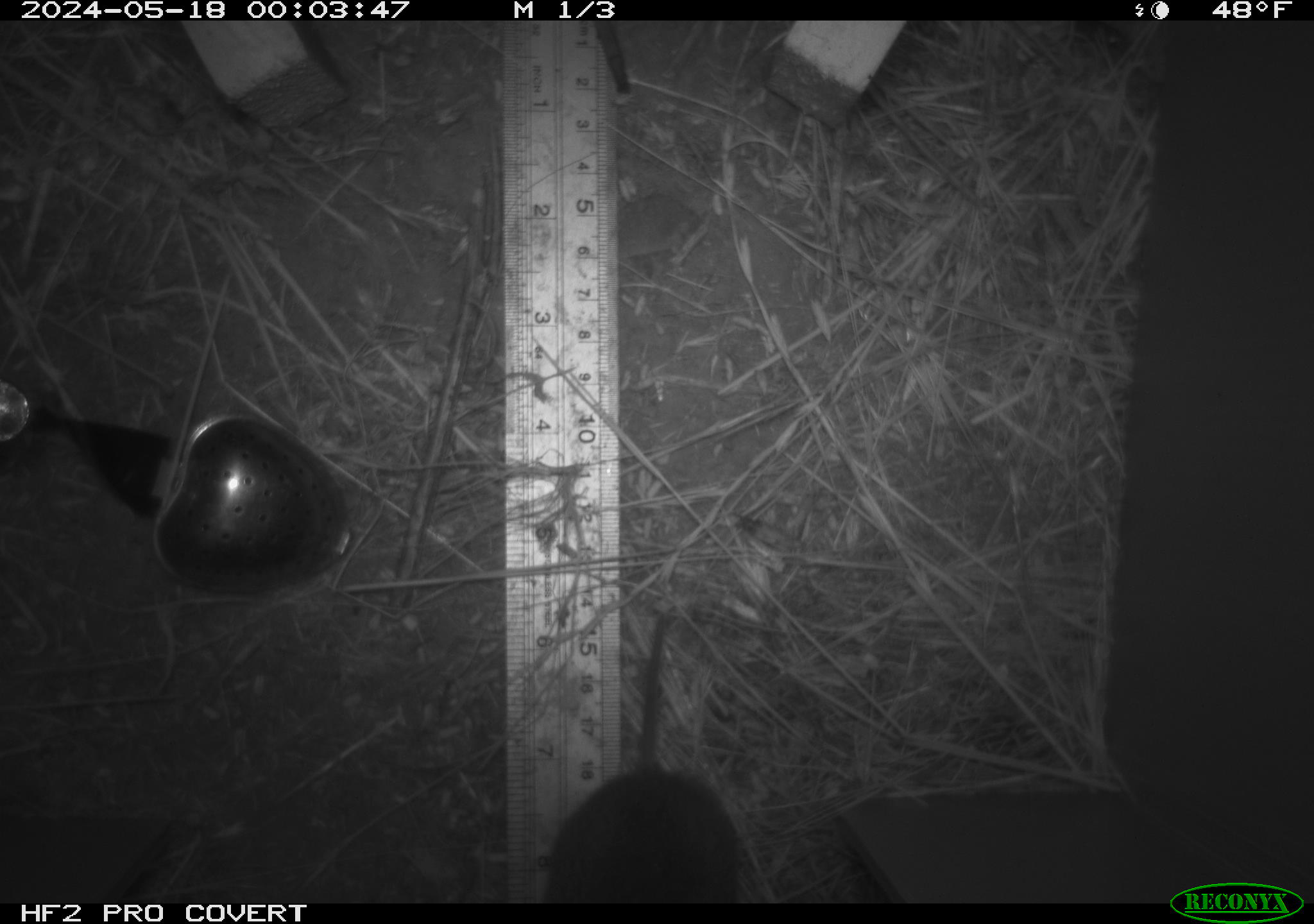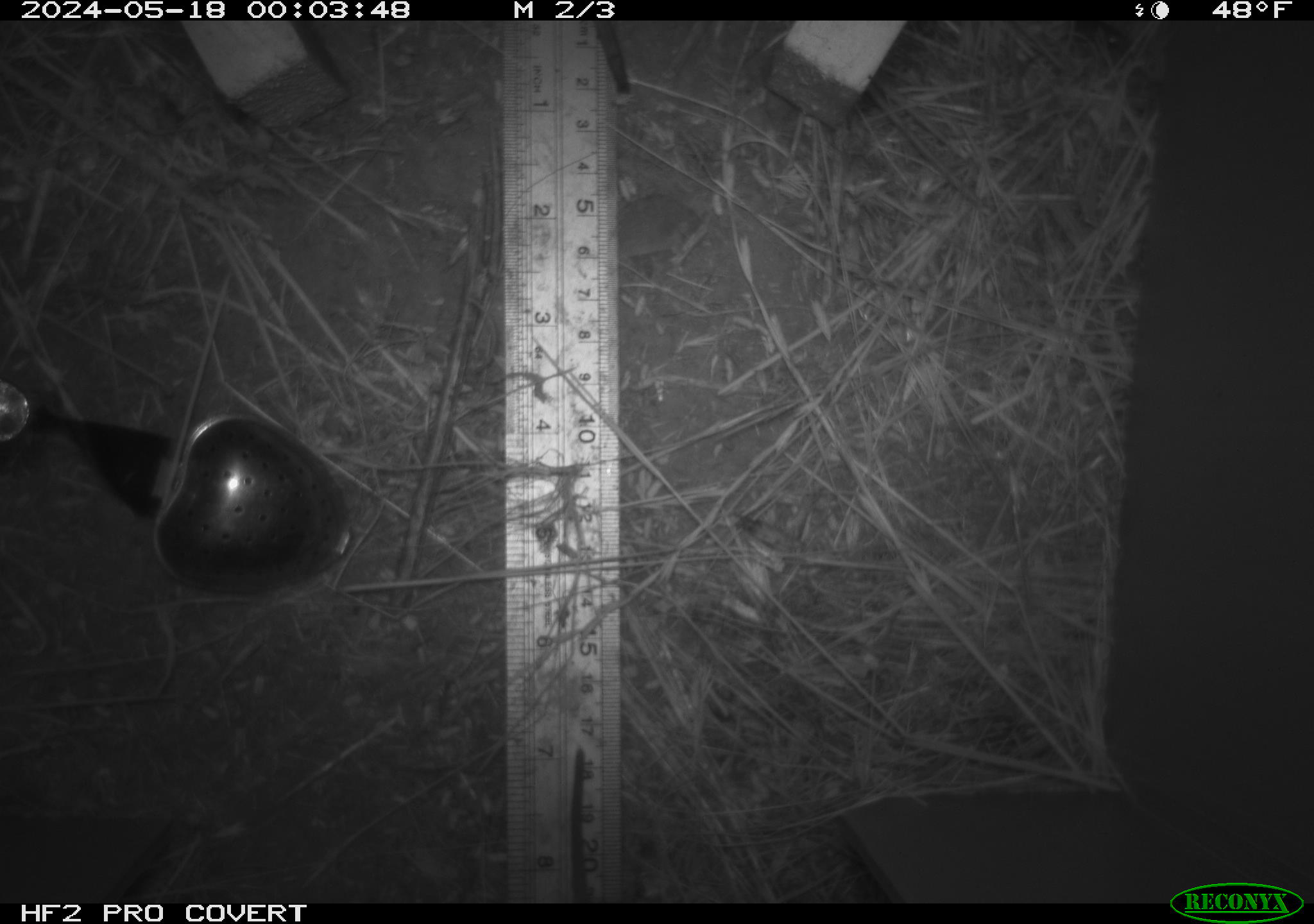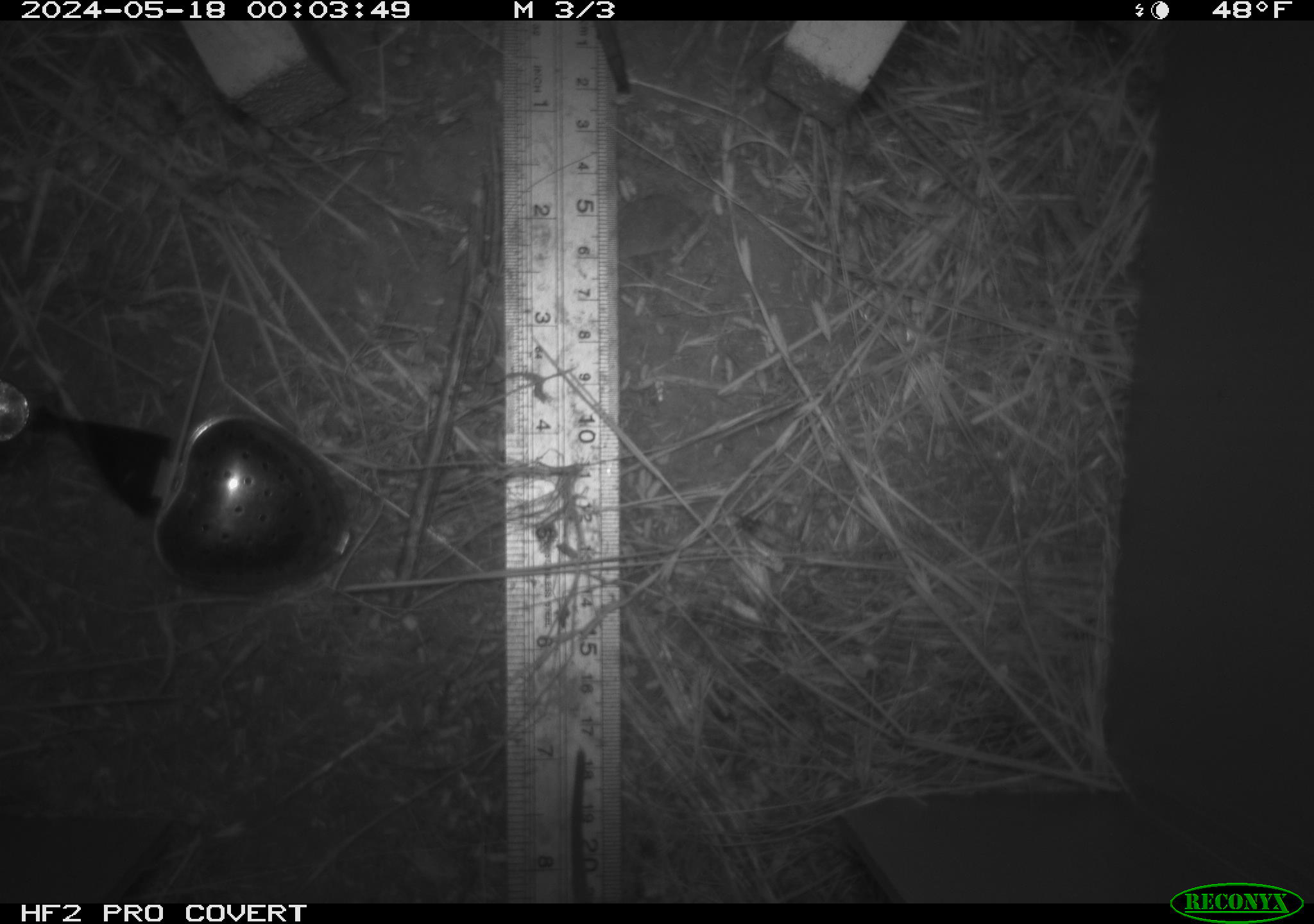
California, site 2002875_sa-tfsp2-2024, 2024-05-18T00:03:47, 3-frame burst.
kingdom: Animalia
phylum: Chordata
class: Mammalia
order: Rodentia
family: Cricetidae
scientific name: Arvicolinae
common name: voles, lemmings, and muskrats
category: arvicolinae subfamily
Arvicolinae subfamily (voles, lemmings, and muskrats) (Arvicolinae).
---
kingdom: Animalia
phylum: Chordata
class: Mammalia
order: Rodentia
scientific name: Rodentia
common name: rodent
Rodent (Rodentia).